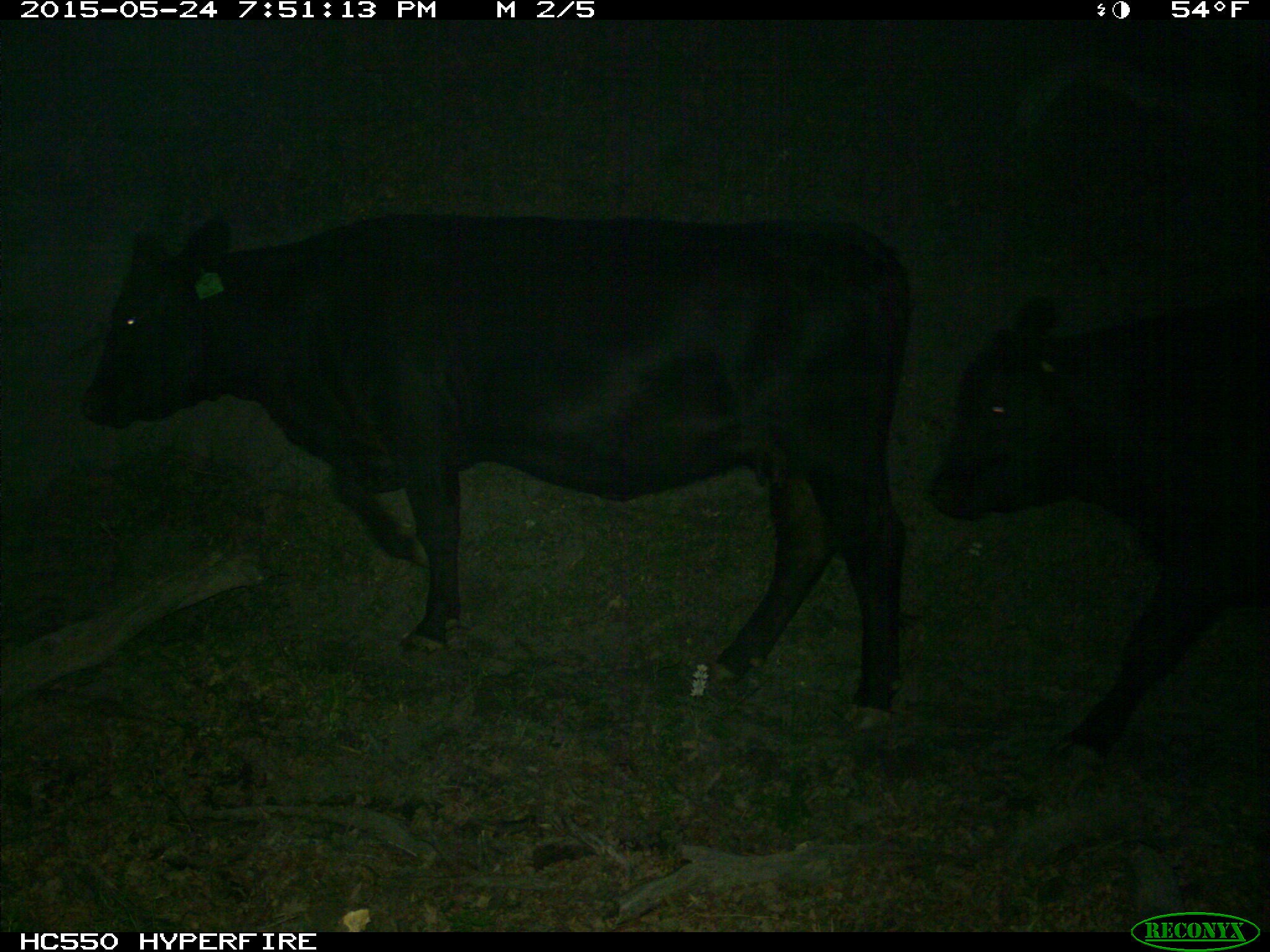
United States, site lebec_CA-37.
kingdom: Animalia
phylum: Chordata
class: Mammalia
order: Artiodactyla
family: Bovidae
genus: Bos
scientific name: Bos taurus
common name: domestic cow